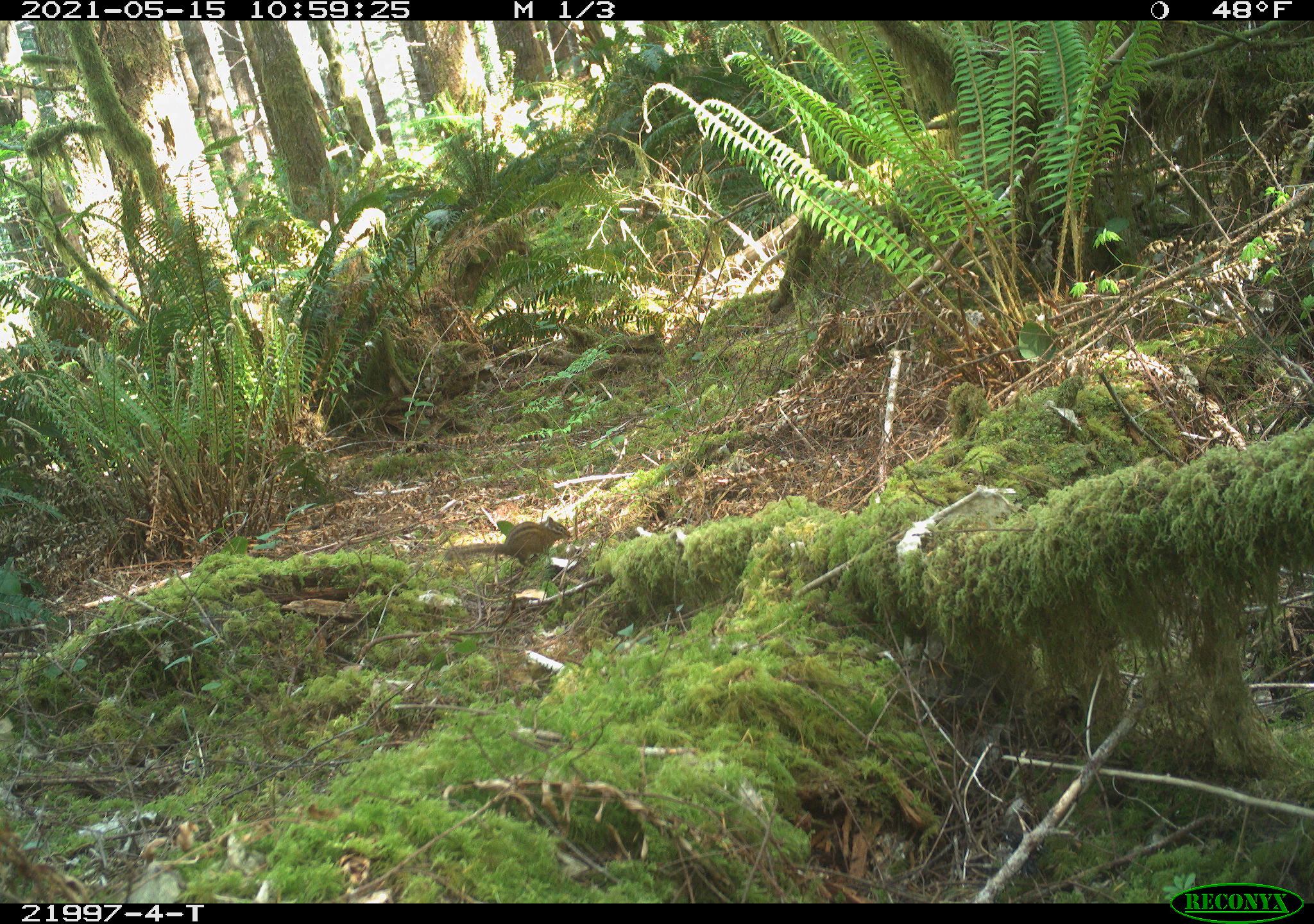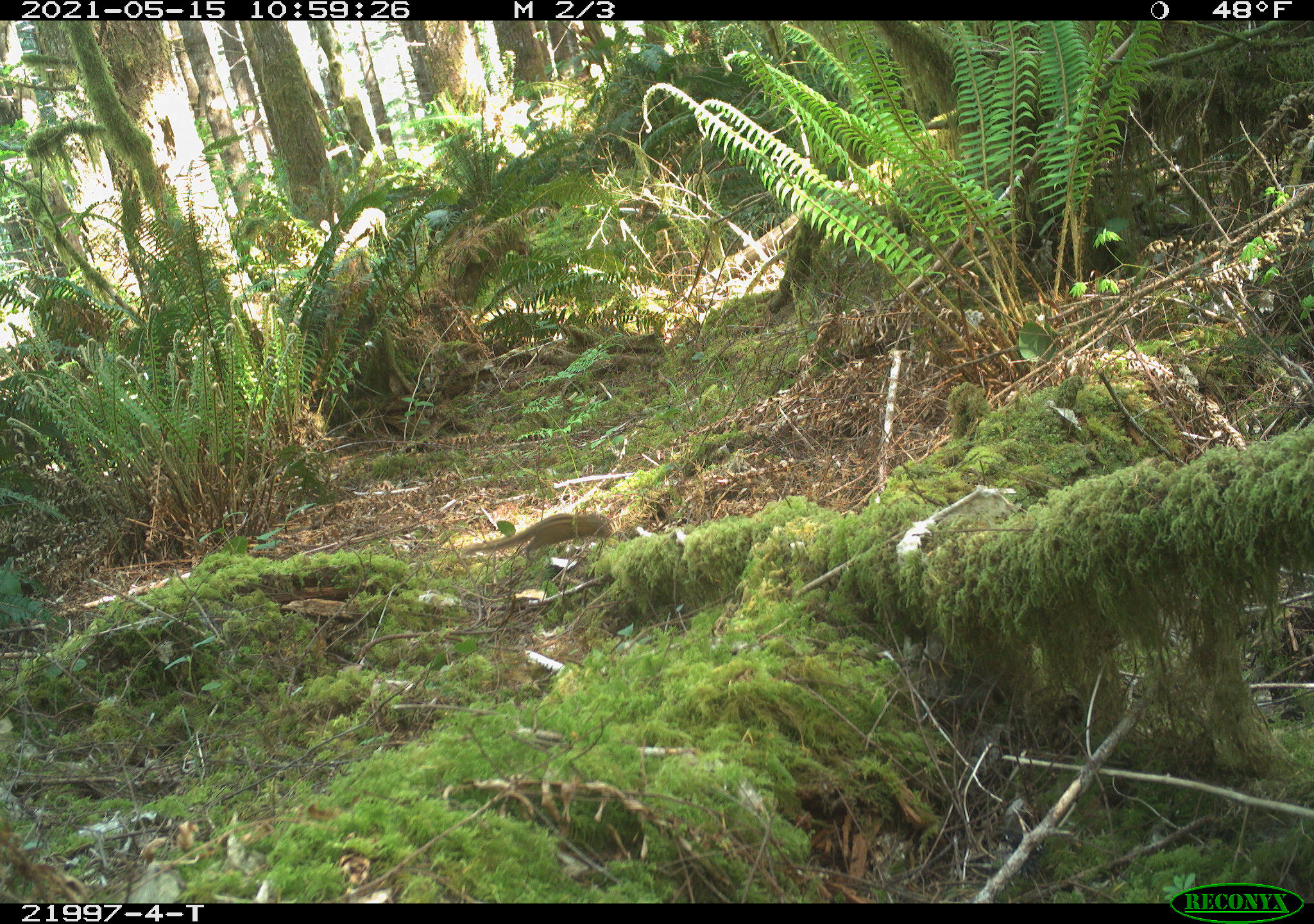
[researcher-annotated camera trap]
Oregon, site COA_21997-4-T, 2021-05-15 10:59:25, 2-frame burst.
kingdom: Animalia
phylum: Chordata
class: Mammalia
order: Rodentia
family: Sciuridae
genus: Neotamias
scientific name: Neotamias townsendii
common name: townsend's chipmunk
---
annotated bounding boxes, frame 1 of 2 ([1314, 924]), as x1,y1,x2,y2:
townsend's chipmunk: 439,503,582,583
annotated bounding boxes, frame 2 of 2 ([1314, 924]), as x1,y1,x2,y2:
townsend's chipmunk: 455,492,625,579